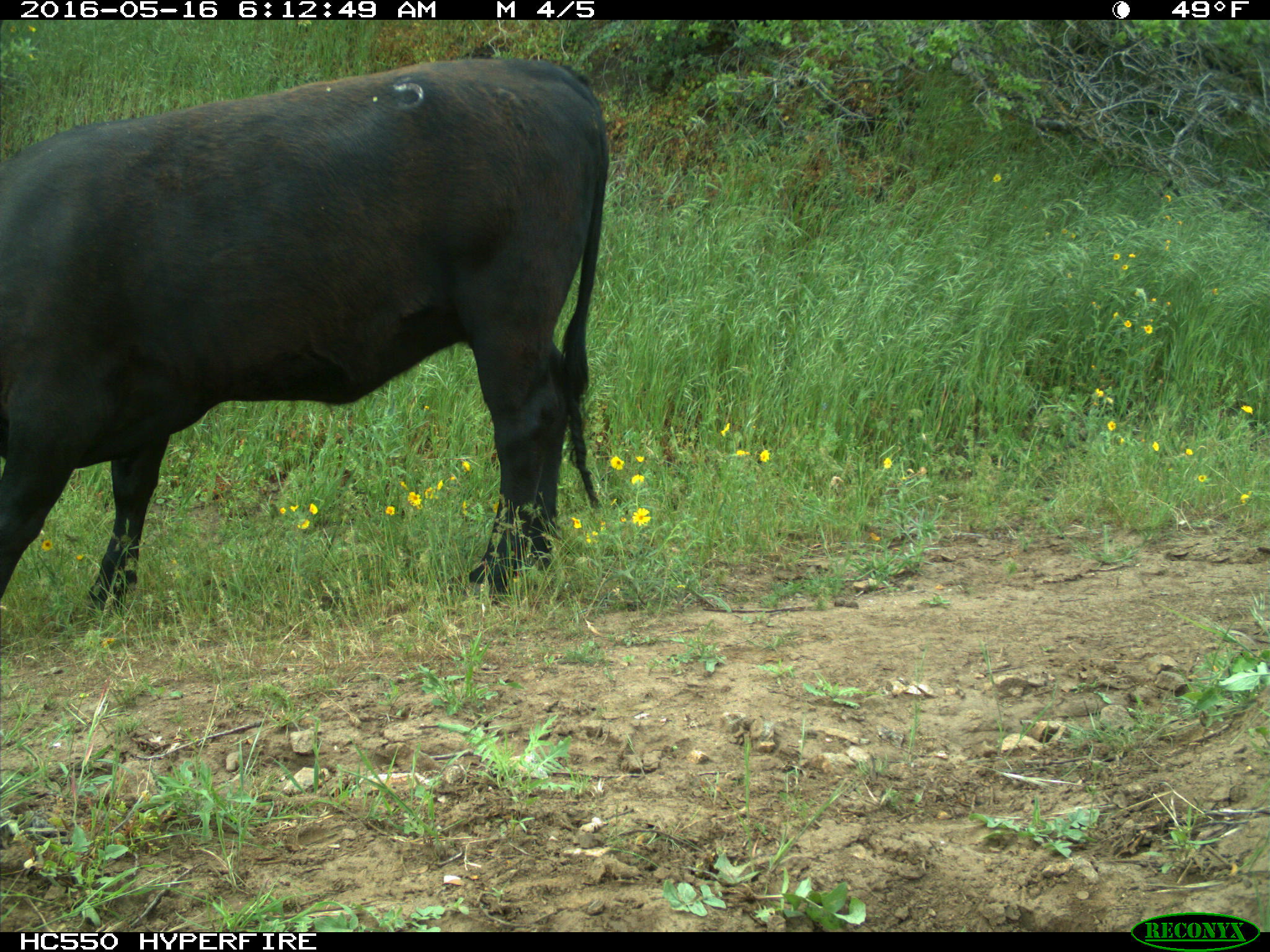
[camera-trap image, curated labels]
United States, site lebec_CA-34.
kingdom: Animalia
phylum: Chordata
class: Mammalia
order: Artiodactyla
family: Bovidae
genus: Bos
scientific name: Bos taurus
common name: domestic cow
Bos taurus (domestic cow).